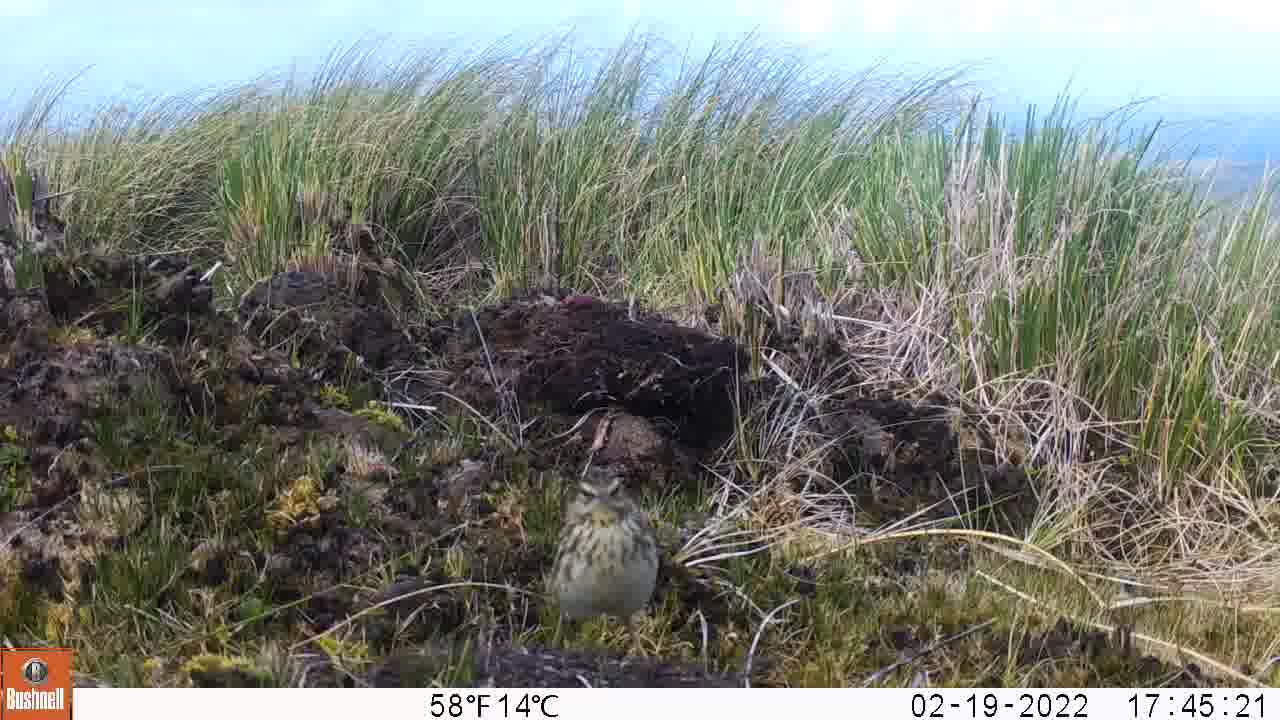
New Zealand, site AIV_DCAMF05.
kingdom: Animalia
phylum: Chordata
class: Aves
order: Passeriformes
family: Motacillidae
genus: Anthus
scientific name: Anthus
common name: pipit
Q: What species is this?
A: Pipit (Anthus).